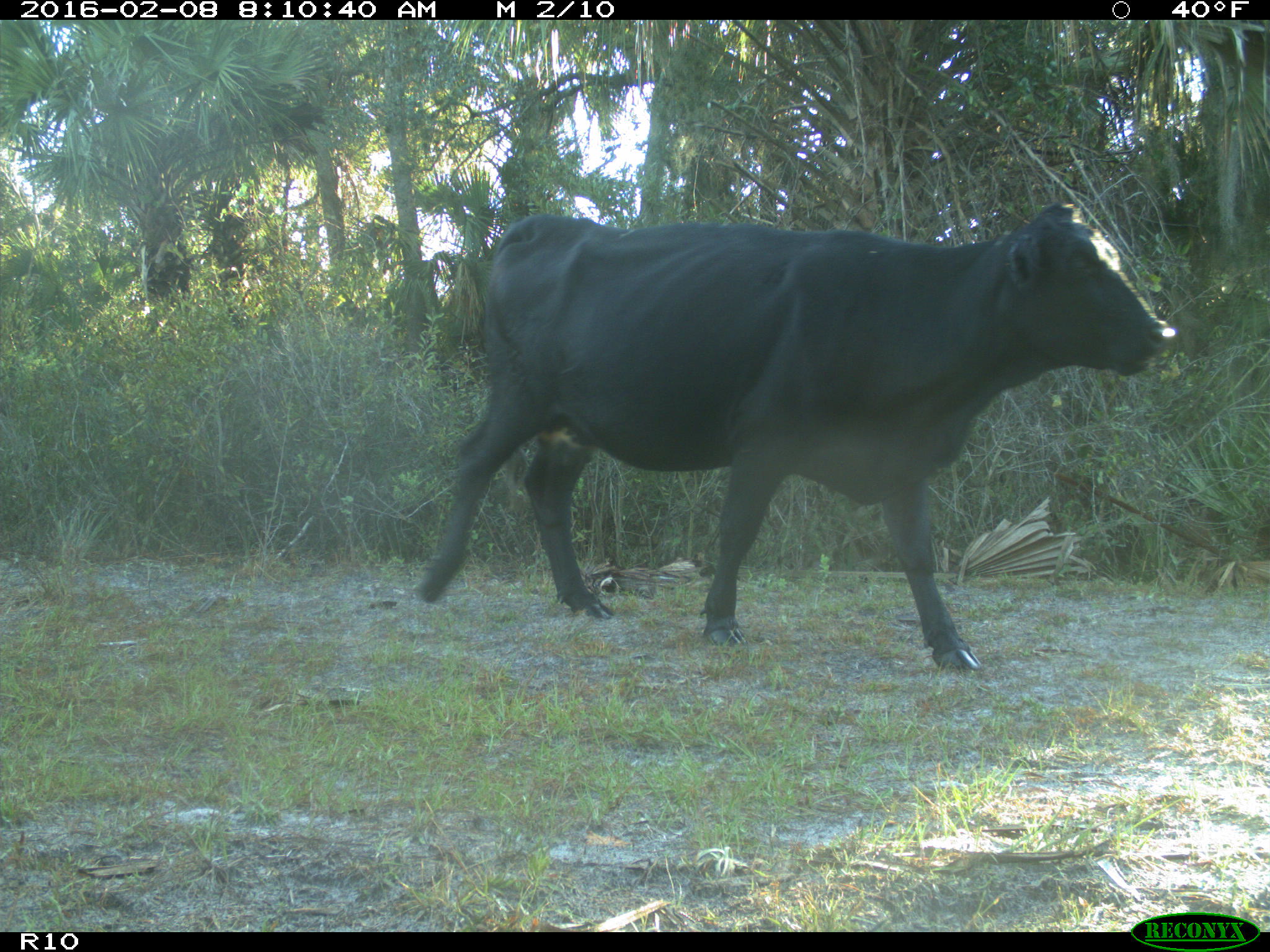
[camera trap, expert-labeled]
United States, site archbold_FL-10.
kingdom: Animalia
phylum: Chordata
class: Mammalia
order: Artiodactyla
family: Bovidae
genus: Bos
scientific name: Bos taurus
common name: domestic cow